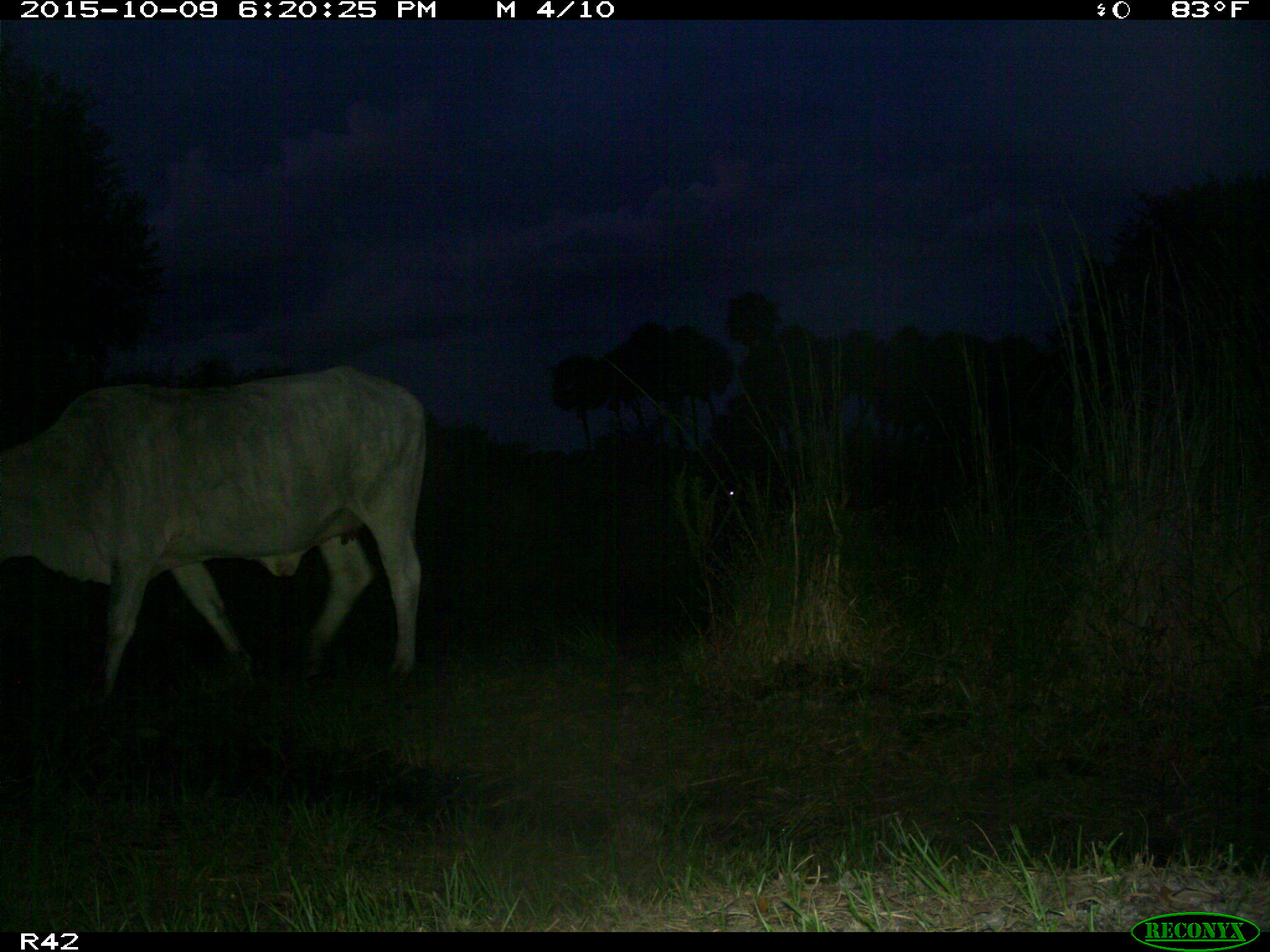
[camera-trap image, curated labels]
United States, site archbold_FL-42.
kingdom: Animalia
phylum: Chordata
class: Mammalia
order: Artiodactyla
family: Bovidae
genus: Bos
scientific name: Bos taurus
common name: domestic cow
Bos taurus (domestic cow).